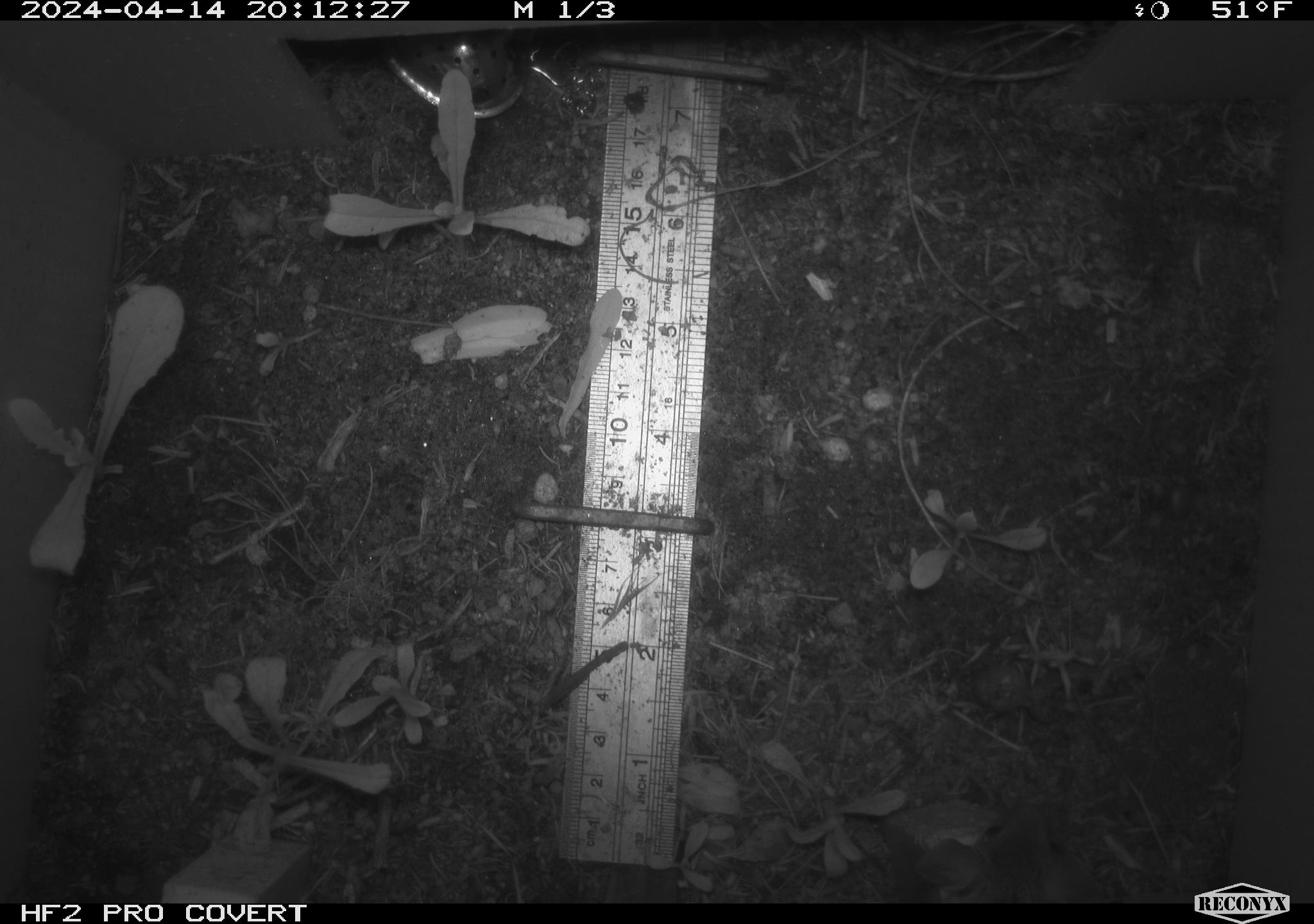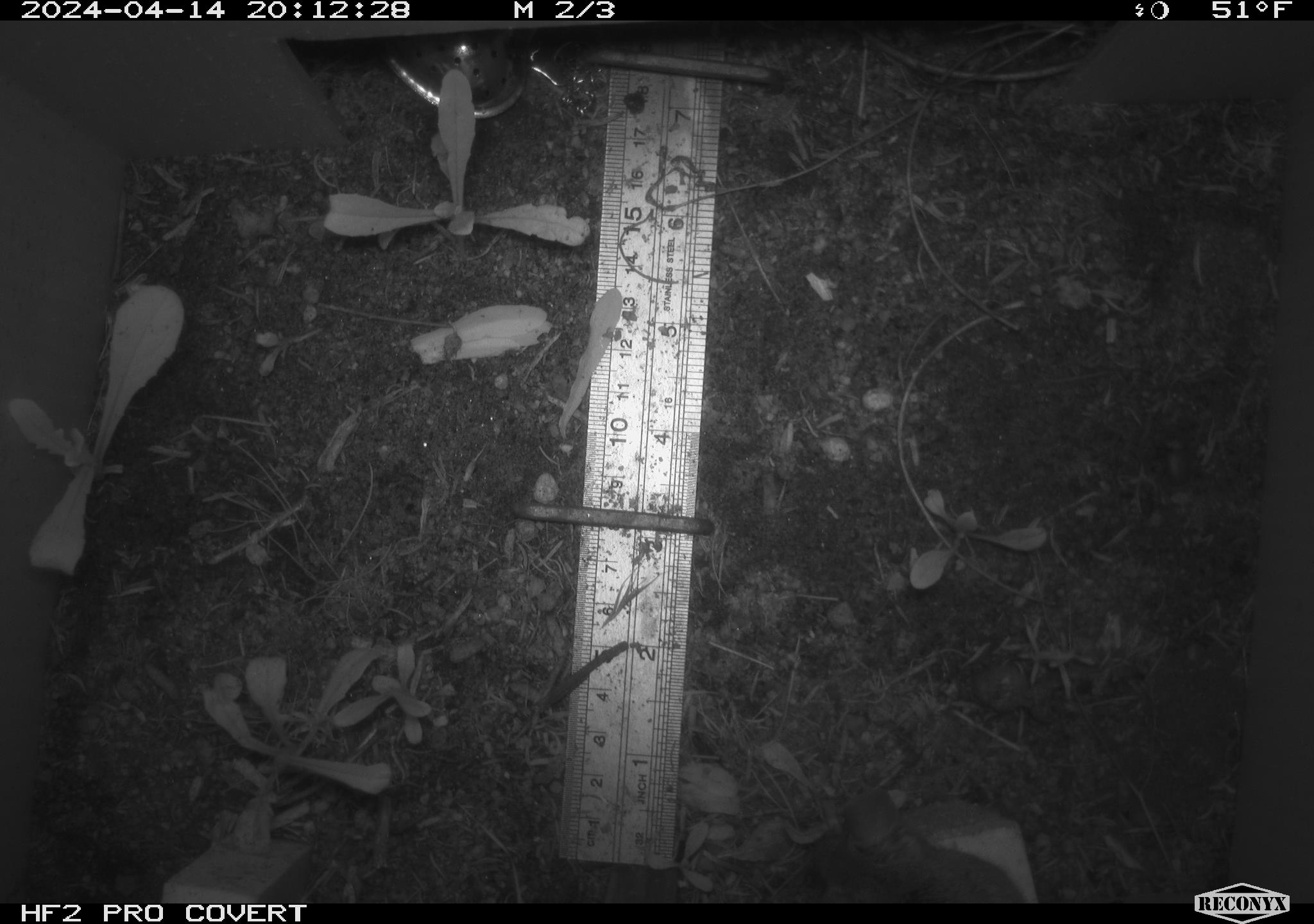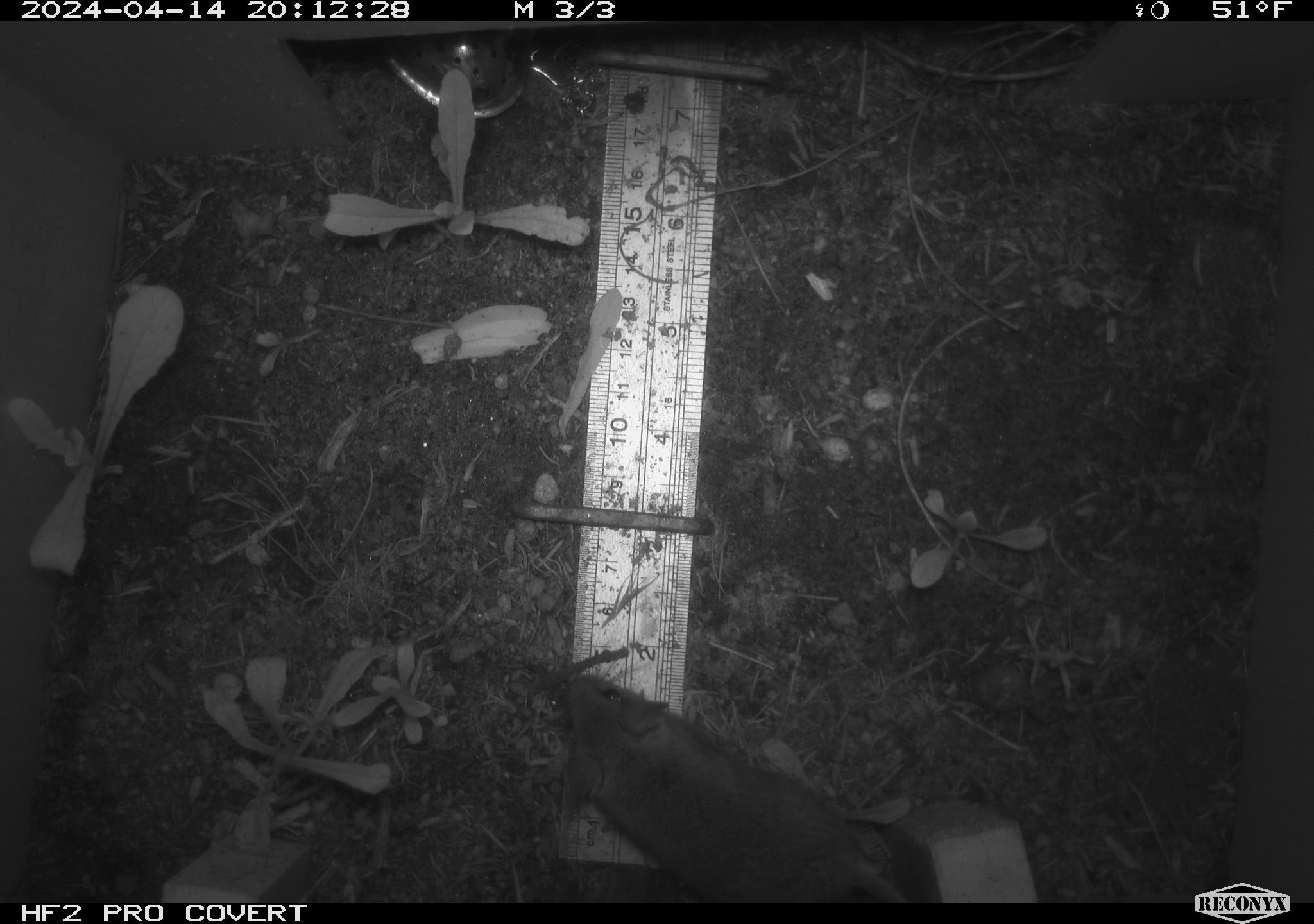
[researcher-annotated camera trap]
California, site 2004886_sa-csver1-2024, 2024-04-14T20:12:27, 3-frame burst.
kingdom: Animalia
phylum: Chordata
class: Mammalia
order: Rodentia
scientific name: Rodentia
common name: rodent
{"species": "rodent (Rodentia)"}